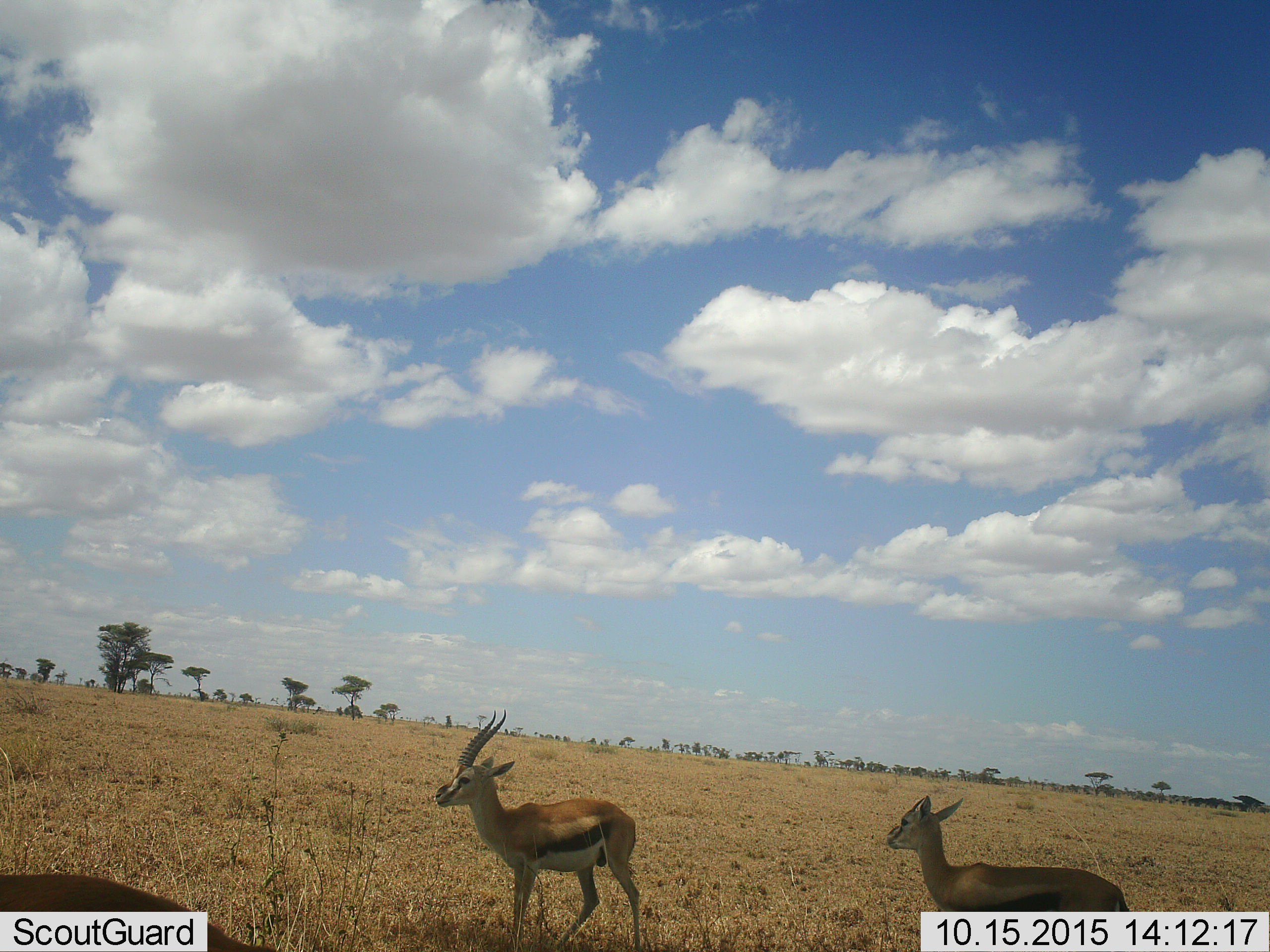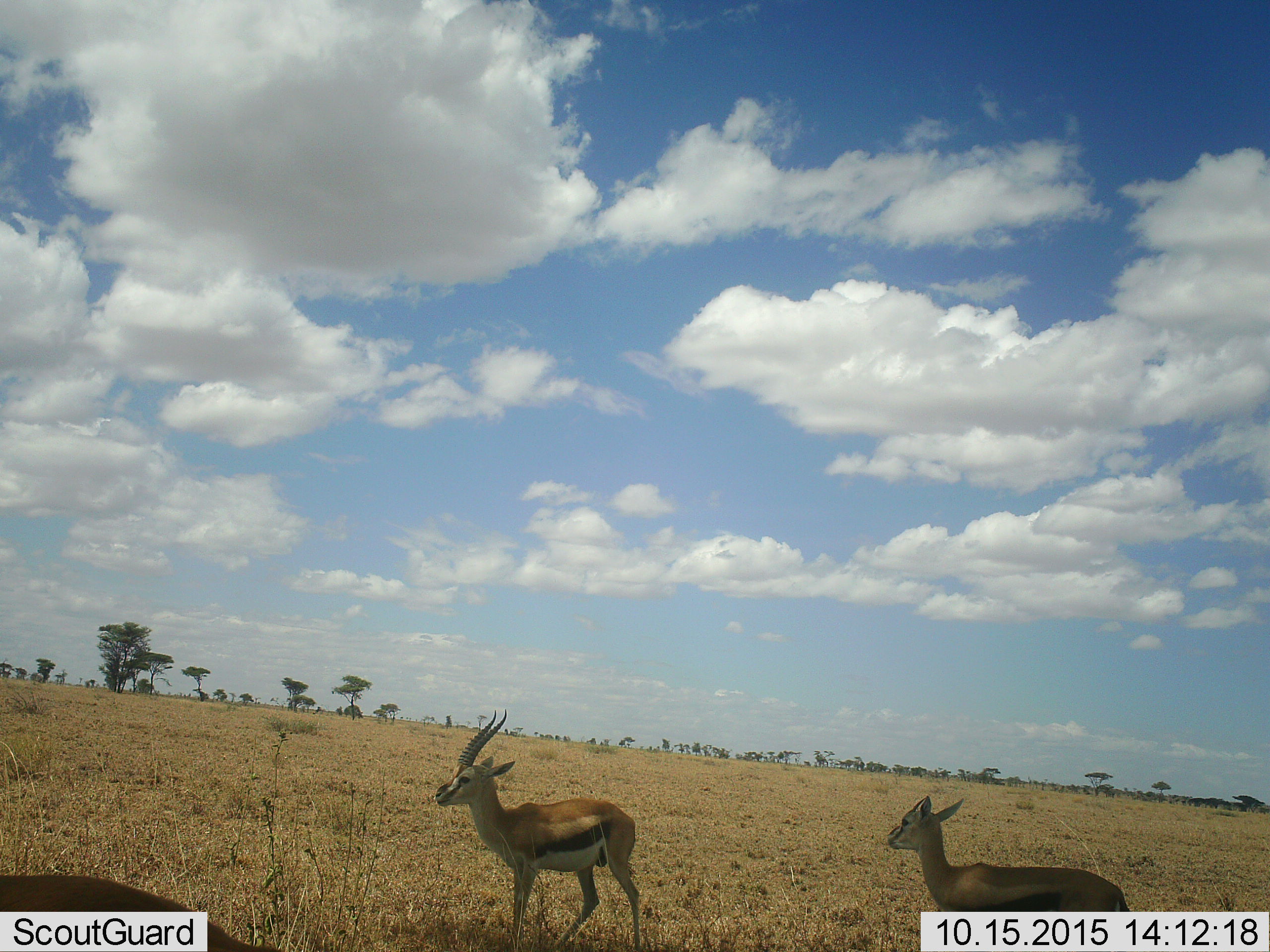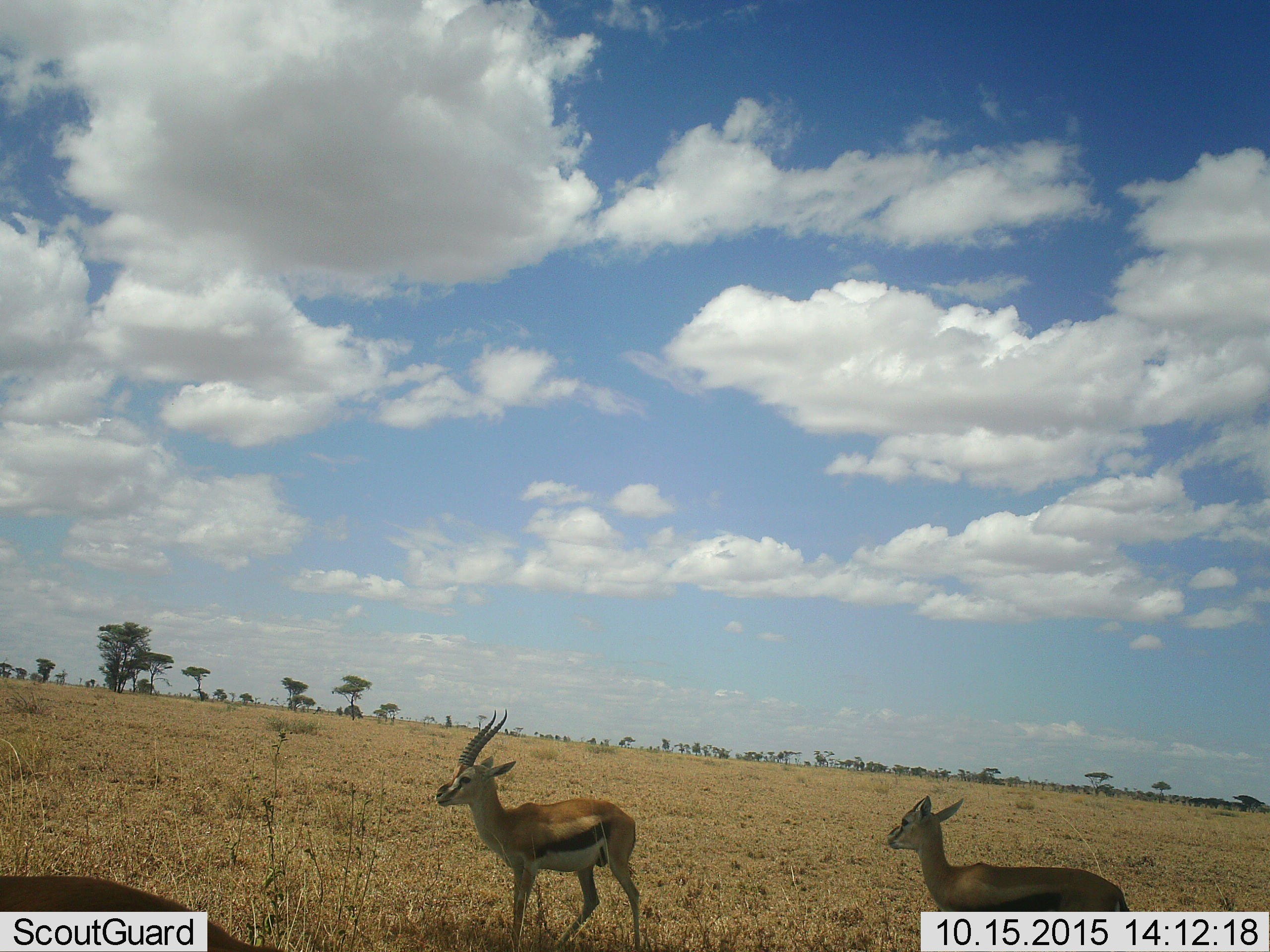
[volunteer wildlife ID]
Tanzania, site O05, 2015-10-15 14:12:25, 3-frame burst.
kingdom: Animalia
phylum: Chordata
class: Mammalia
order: Artiodactyla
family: Bovidae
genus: Eudorcas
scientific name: Eudorcas thomsonii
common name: thomson's gazelle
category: gazellethomsons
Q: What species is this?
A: Gazellethomsons (thomson's gazelle) (Eudorcas thomsonii).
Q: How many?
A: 3.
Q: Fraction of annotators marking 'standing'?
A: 100%.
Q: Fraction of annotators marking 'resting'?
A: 0%.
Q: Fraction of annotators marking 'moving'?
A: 10%.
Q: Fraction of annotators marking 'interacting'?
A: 0%.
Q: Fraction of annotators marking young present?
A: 0%.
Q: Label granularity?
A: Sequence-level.